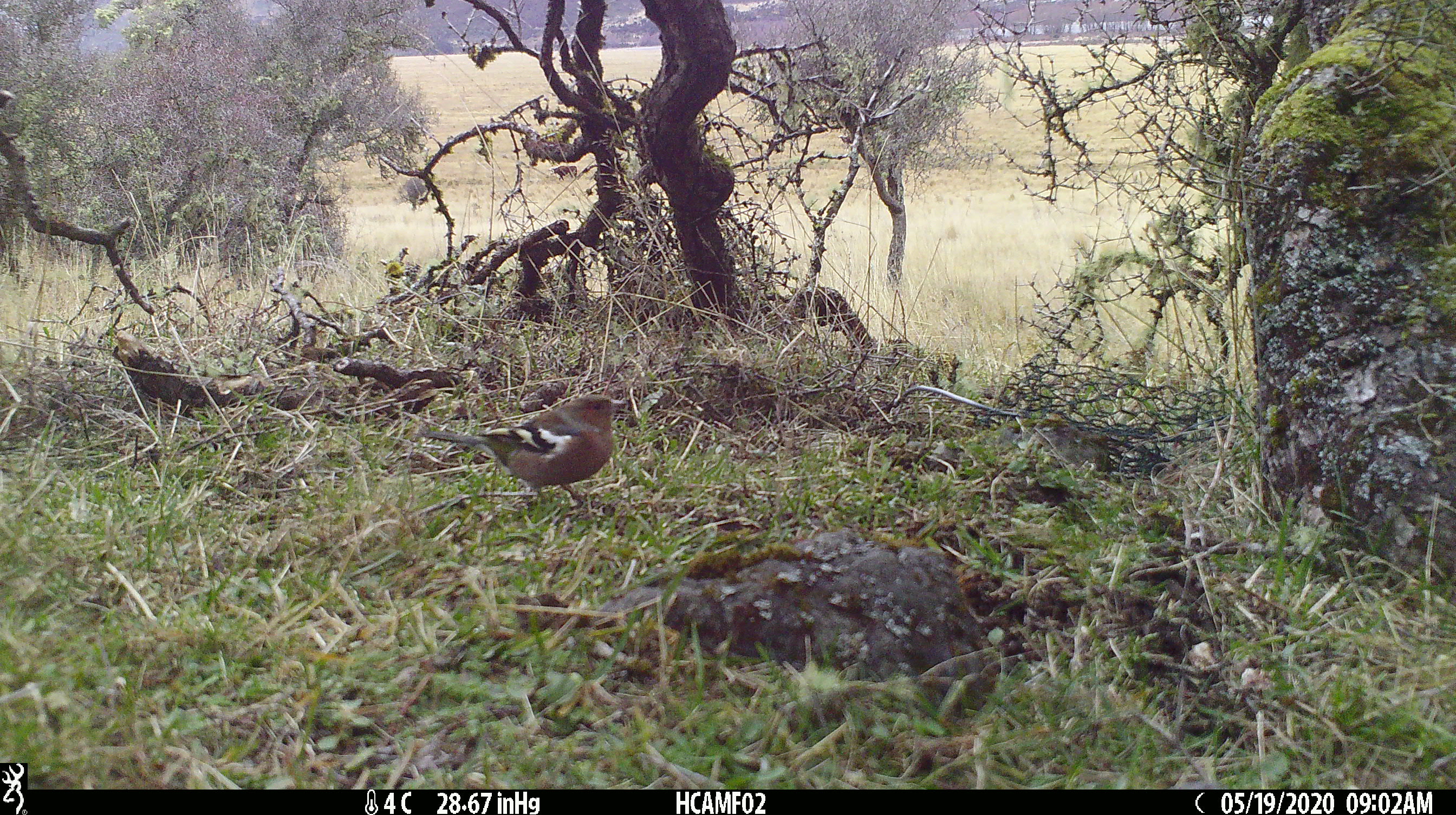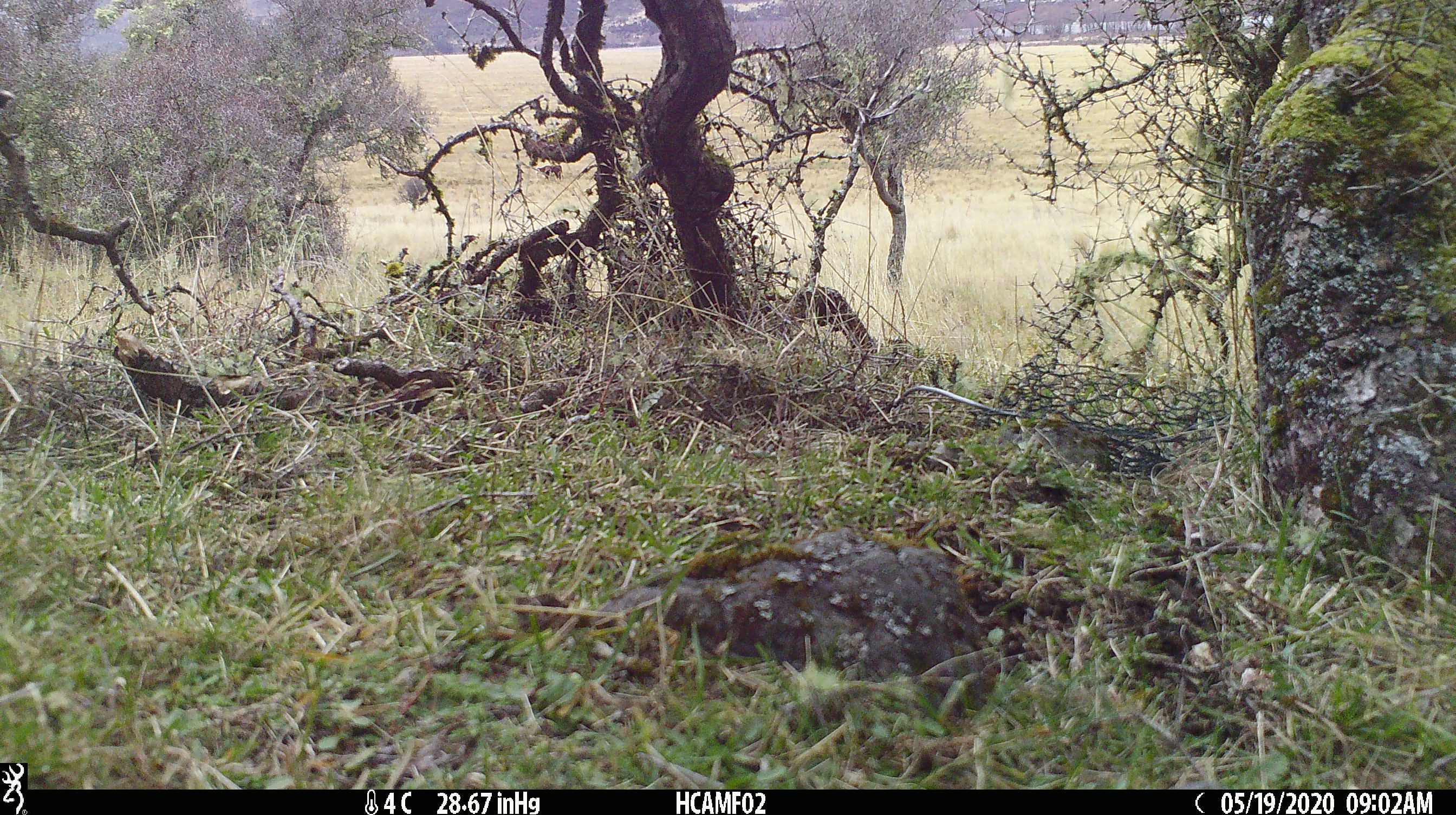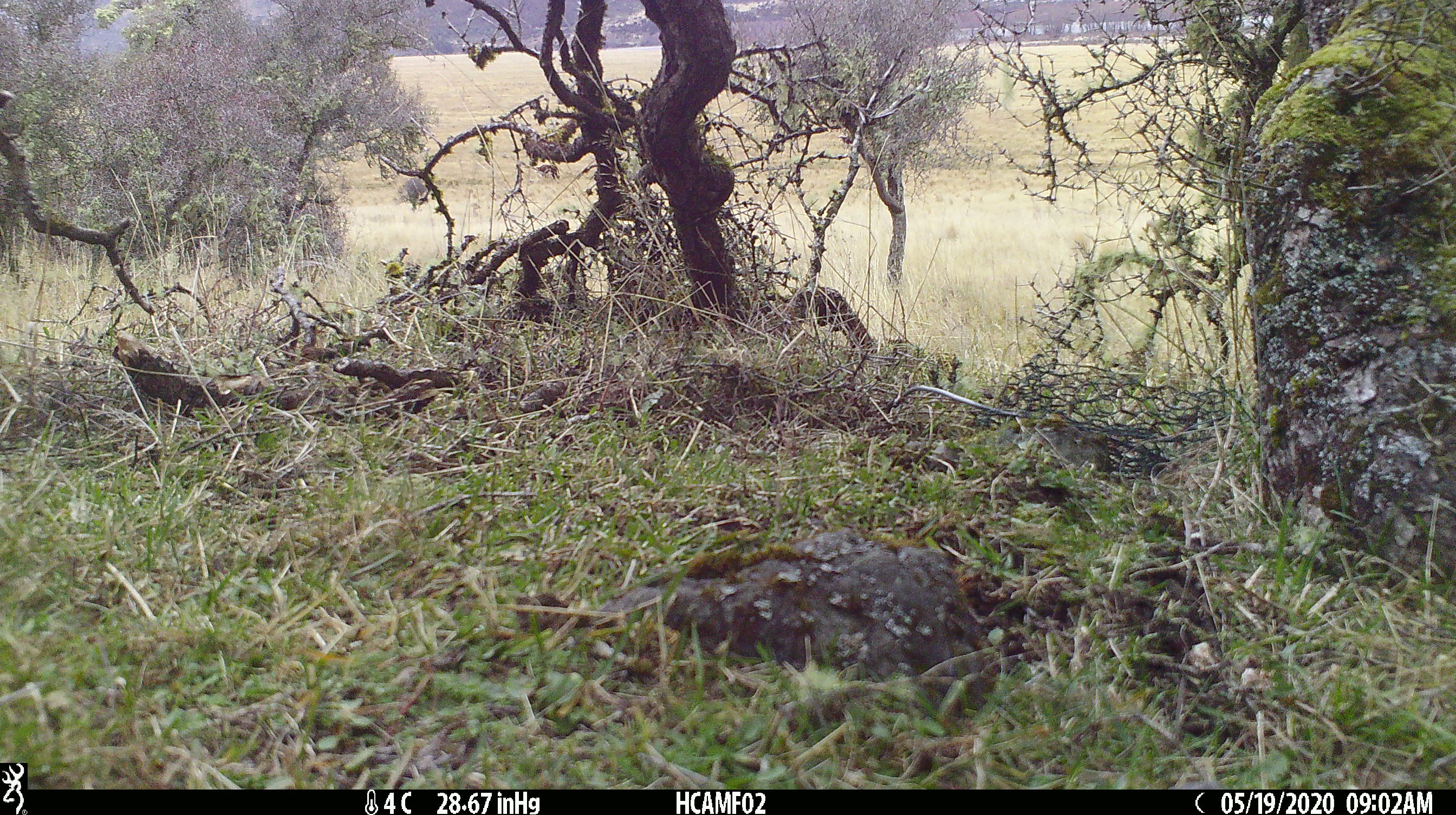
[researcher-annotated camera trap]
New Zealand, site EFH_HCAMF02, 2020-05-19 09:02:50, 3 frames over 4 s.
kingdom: Animalia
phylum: Chordata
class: Aves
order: Passeriformes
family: Fringillidae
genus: Fringilla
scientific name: Fringilla coelebs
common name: common chaffinch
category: chaffinch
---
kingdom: Animalia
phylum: Chordata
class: Mammalia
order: Artiodactyla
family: Bovidae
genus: Bos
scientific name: Bos taurus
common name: domestic cow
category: cow